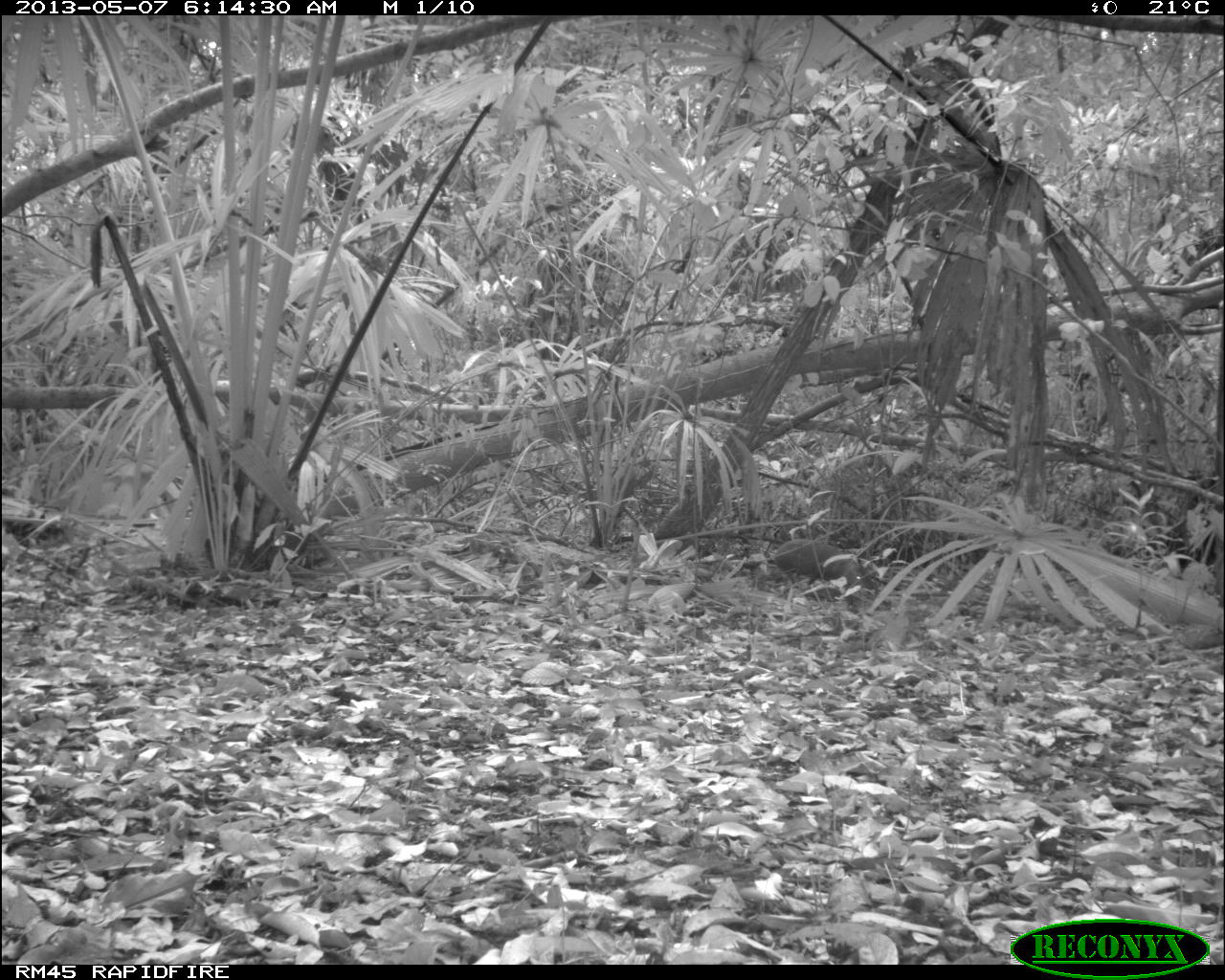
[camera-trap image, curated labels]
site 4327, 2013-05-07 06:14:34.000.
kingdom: Animalia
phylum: Chordata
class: Mammalia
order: Rodentia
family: Dasyproctidae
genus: Dasyprocta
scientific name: Dasyprocta punctata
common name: central american agouti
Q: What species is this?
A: Dasyprocta punctata (central american agouti).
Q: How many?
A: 1.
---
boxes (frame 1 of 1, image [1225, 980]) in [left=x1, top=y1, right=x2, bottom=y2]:
dasyprocta punctata: [left=772, top=538, right=864, bottom=591]